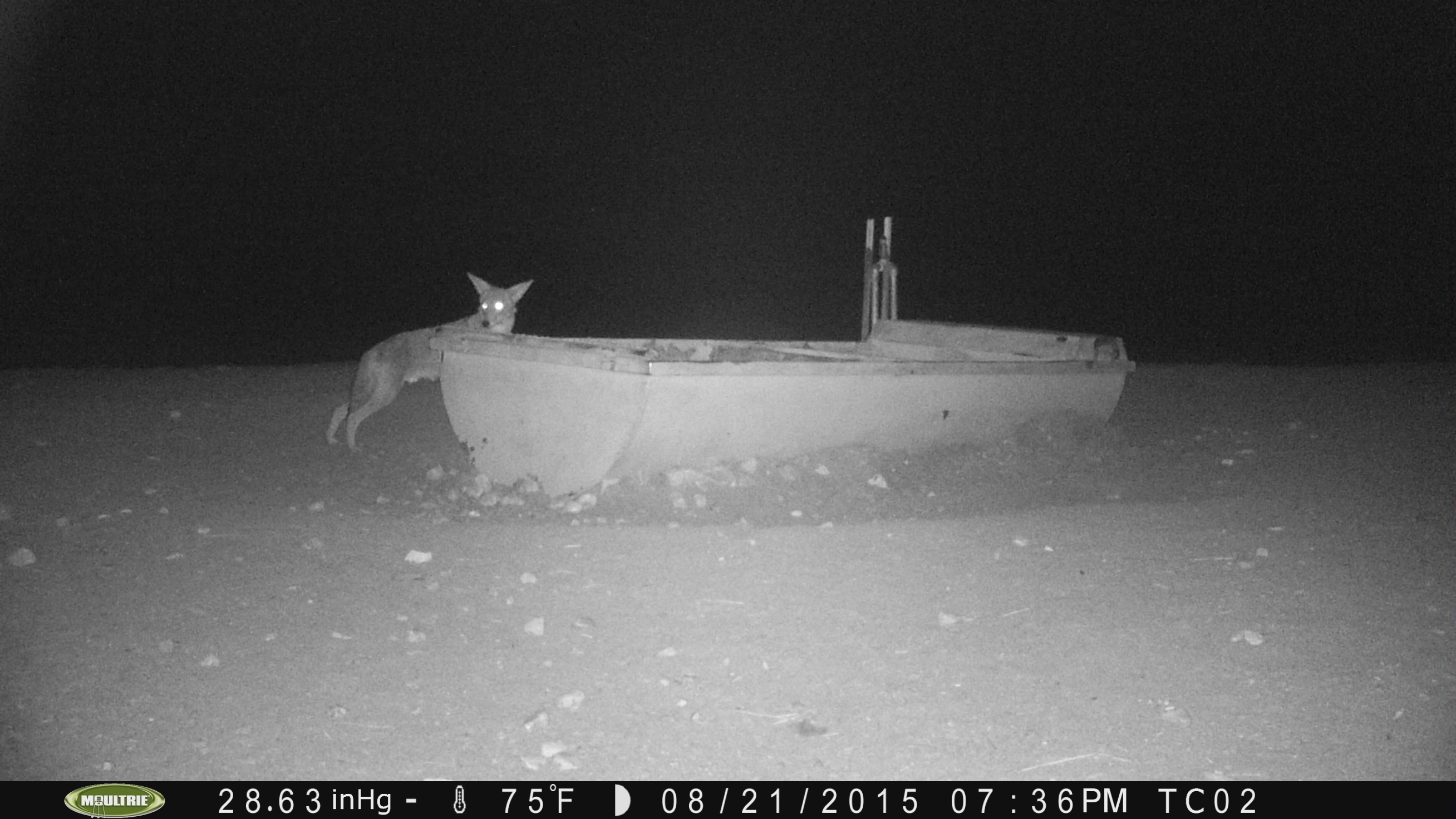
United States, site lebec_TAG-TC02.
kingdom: Animalia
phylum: Chordata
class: Mammalia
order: Carnivora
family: Canidae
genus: Canis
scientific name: Canis latrans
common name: coyote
Canis latrans (coyote).